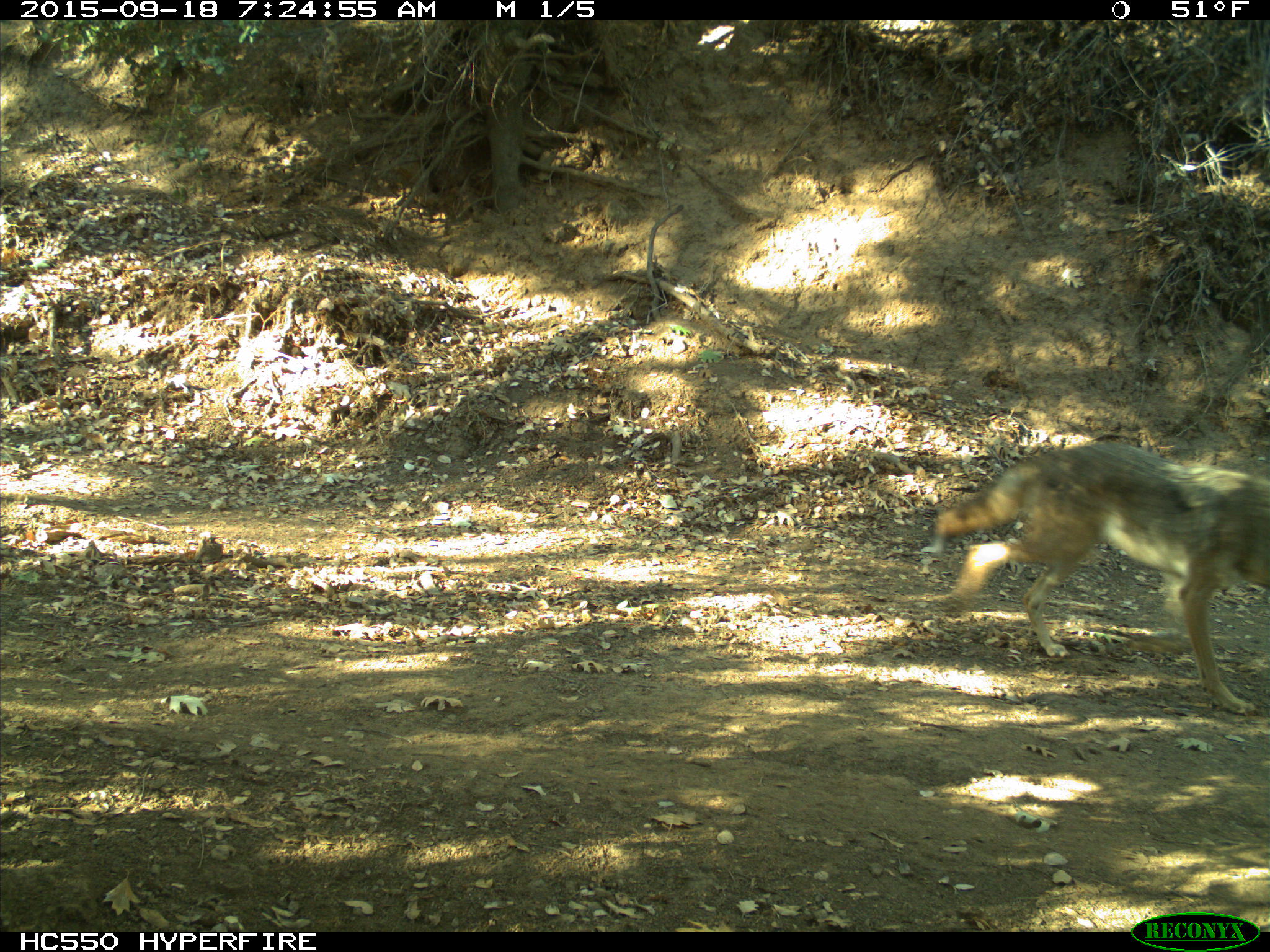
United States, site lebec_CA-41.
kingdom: Animalia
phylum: Chordata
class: Mammalia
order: Carnivora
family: Canidae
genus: Canis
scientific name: Canis latrans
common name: coyote